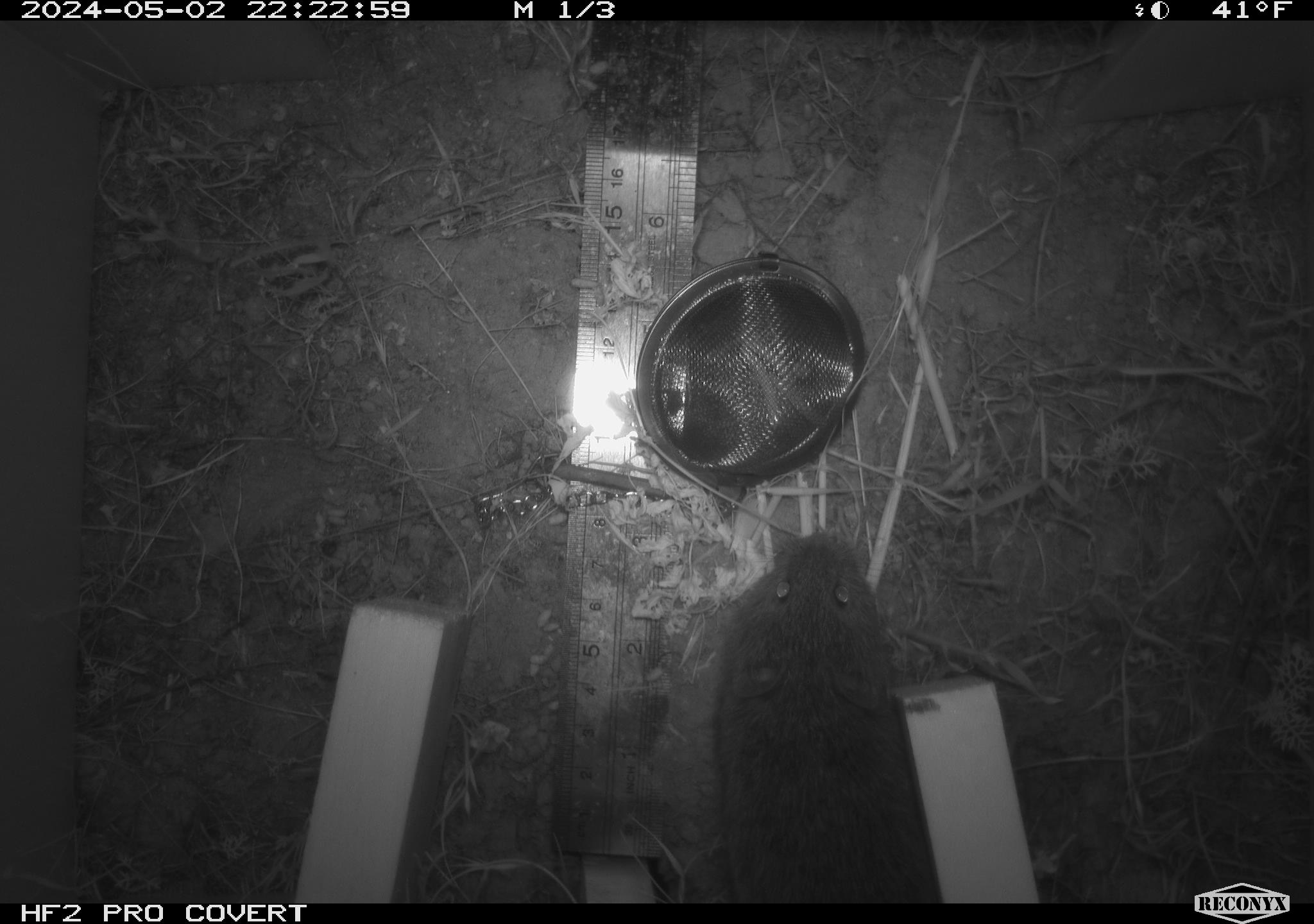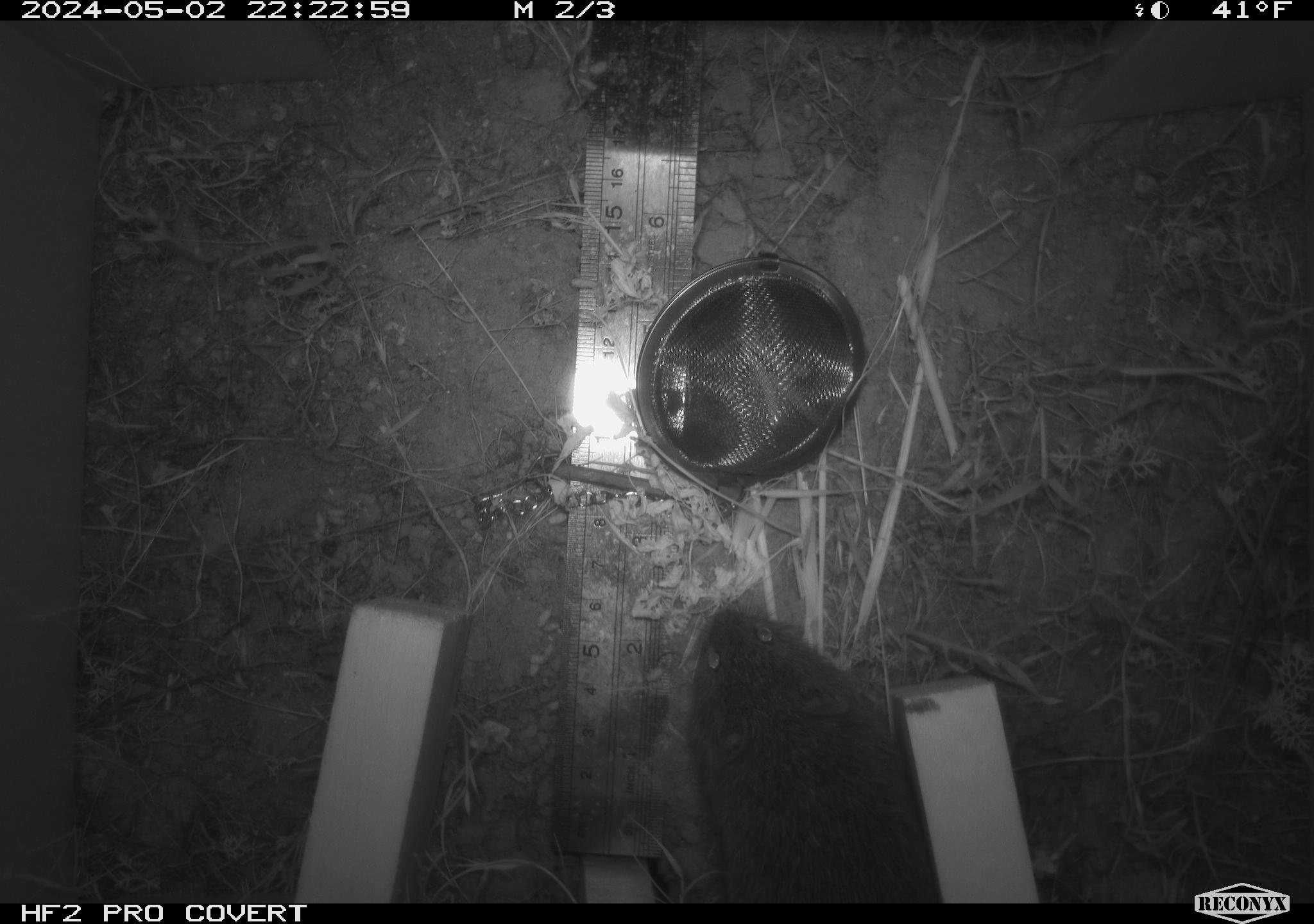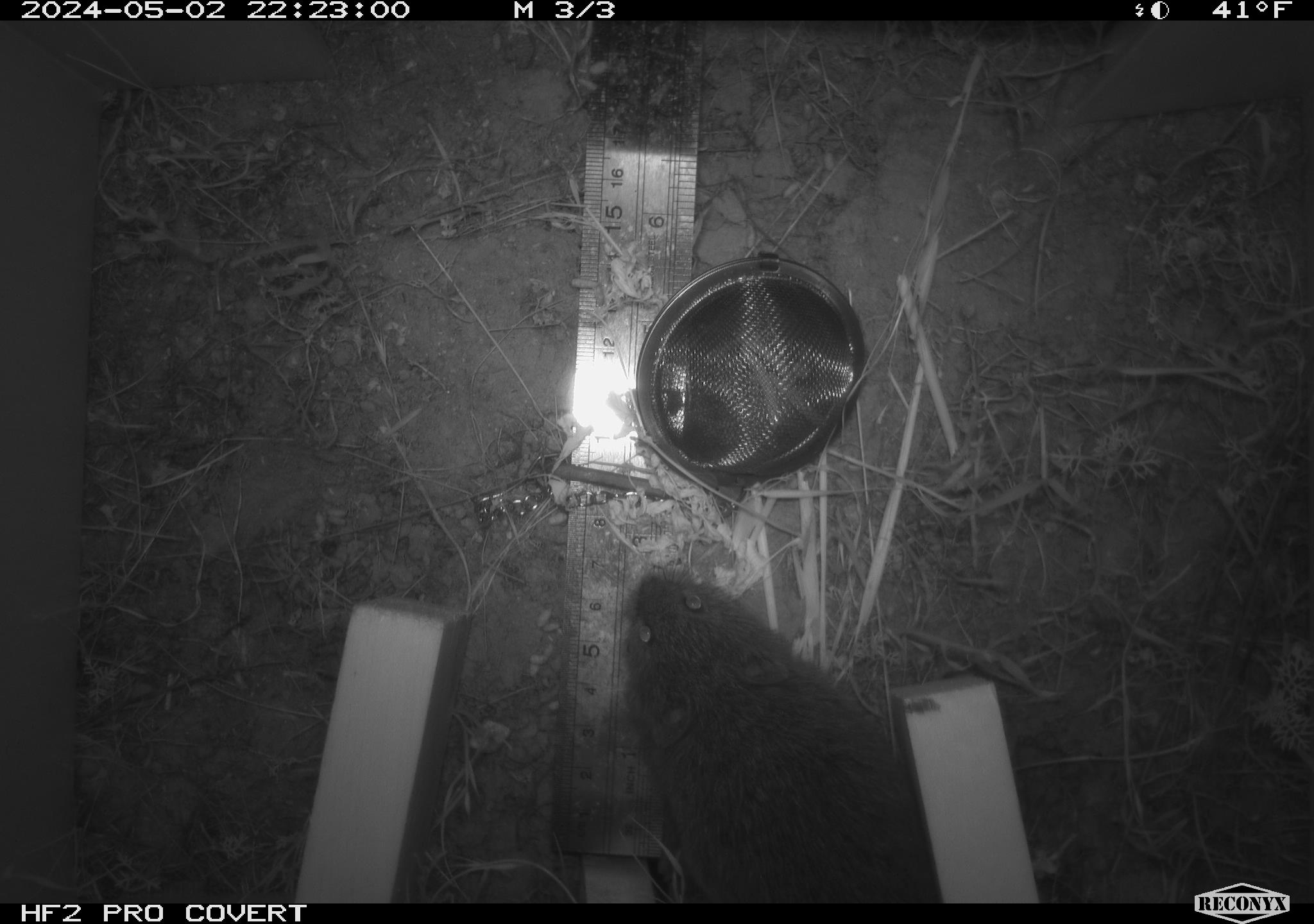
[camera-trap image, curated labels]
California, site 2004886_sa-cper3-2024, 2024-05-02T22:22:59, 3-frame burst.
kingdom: Animalia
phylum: Chordata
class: Mammalia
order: Rodentia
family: Cricetidae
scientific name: Arvicolinae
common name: voles, lemmings, and muskrats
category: arvicolinae subfamily